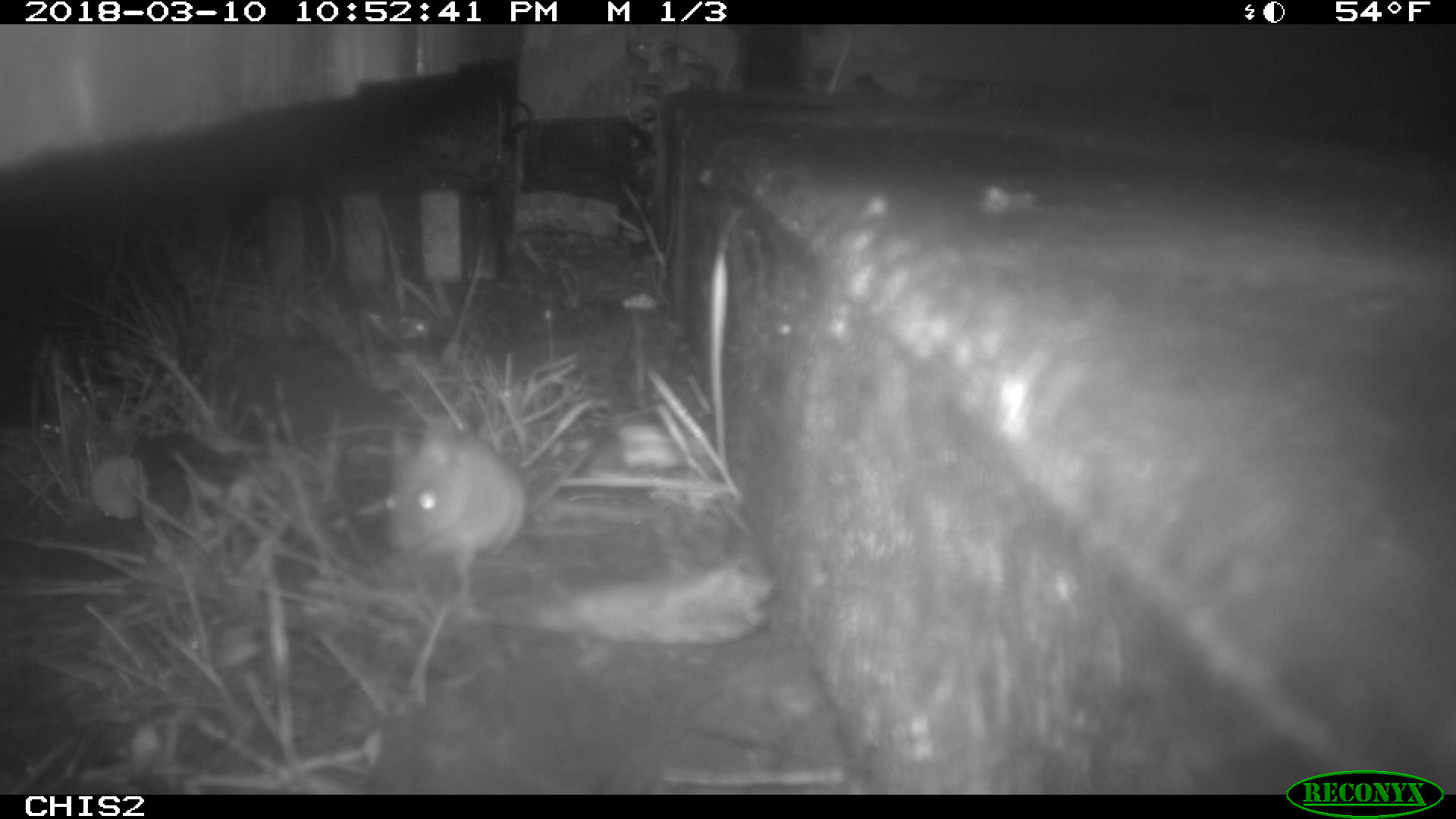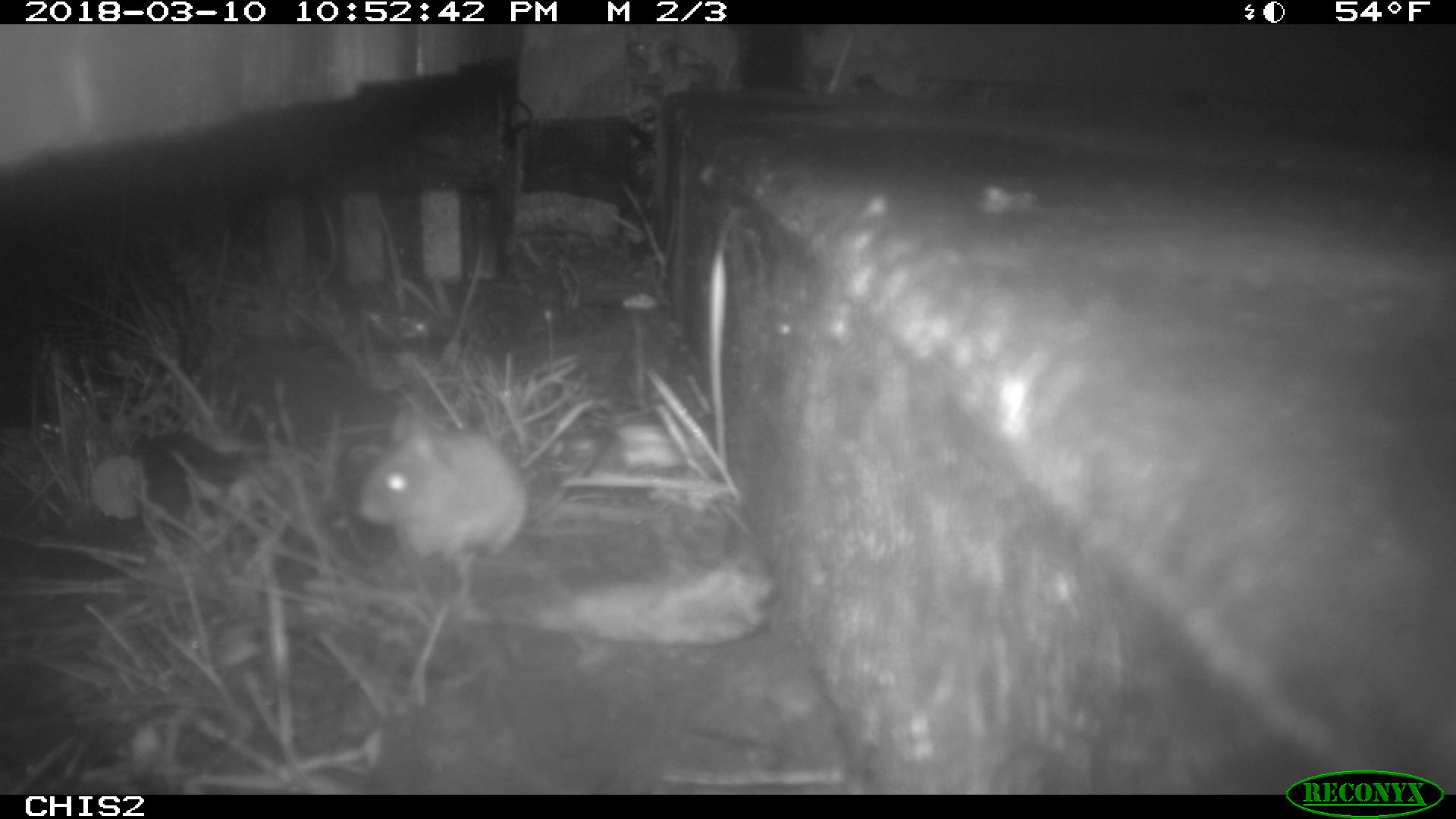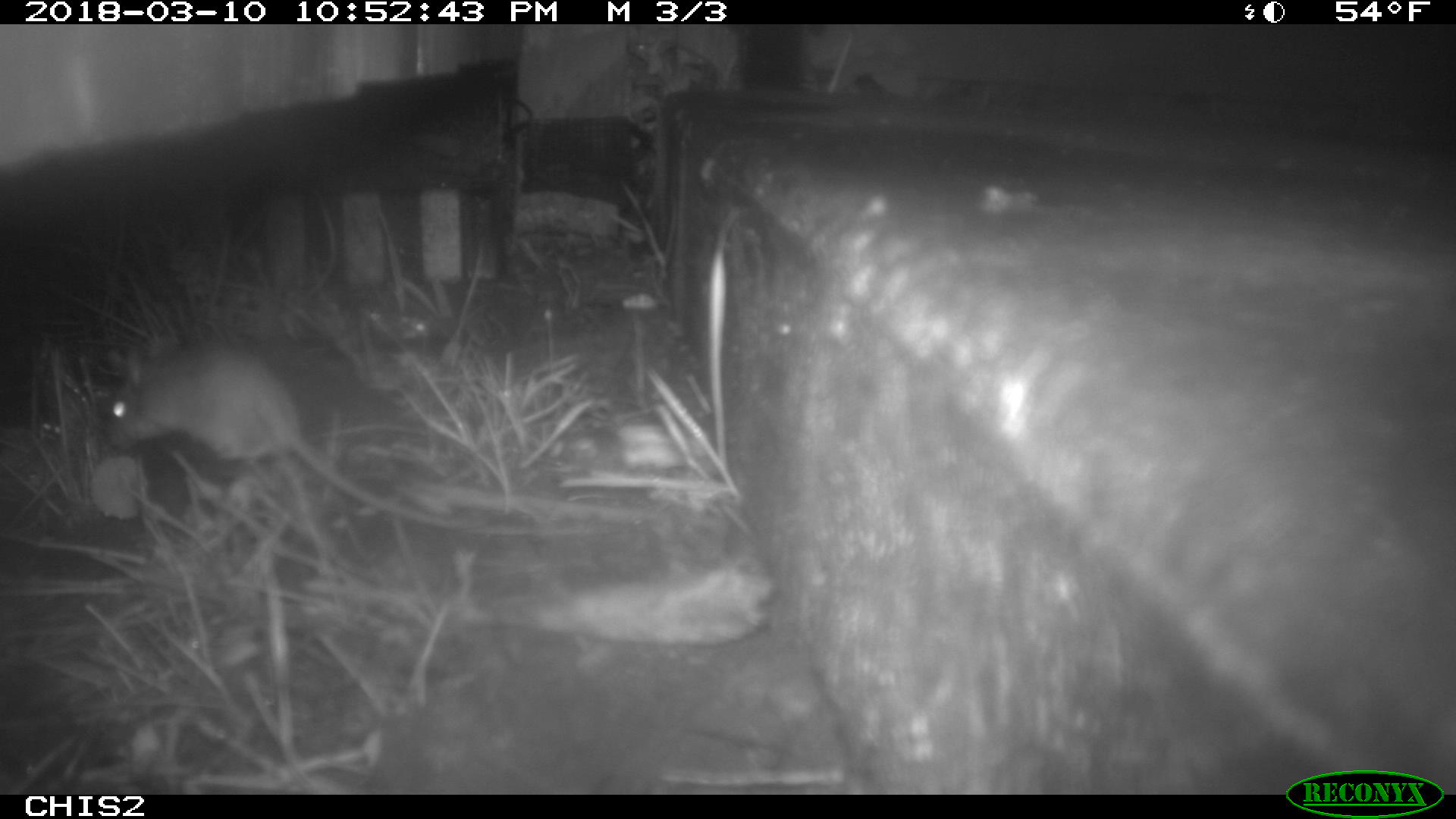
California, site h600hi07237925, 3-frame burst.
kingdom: Animalia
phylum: Chordata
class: Mammalia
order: Rodentia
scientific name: Rodentia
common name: rodent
Rodent (Rodentia).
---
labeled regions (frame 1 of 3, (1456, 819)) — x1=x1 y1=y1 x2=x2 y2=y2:
rodent: x1=388 y1=416 x2=526 y2=577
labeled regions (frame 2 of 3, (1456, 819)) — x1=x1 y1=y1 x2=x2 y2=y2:
rodent: x1=356 y1=402 x2=528 y2=571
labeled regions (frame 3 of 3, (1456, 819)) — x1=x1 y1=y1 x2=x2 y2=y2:
rodent: x1=104 y1=337 x2=489 y2=537